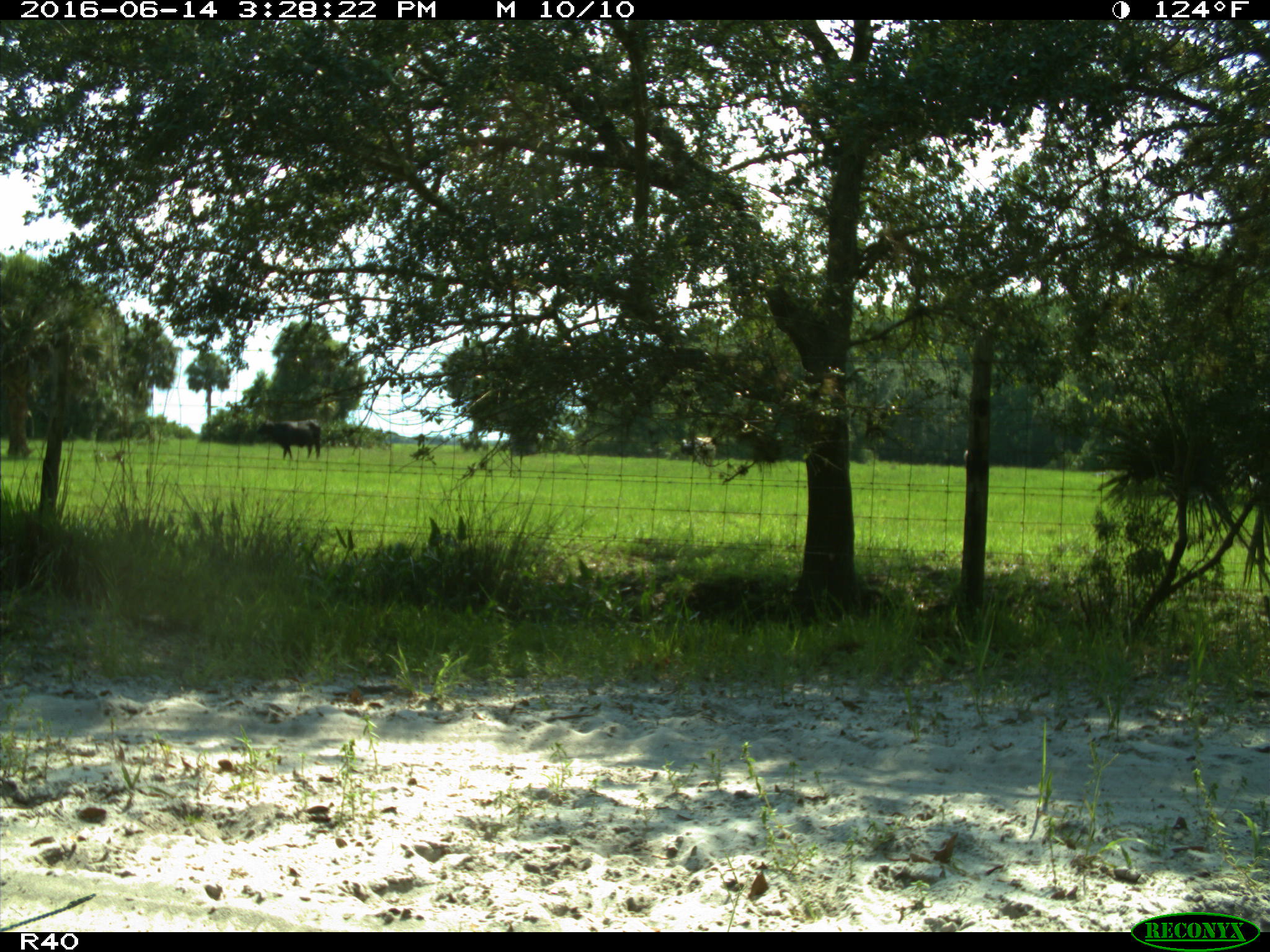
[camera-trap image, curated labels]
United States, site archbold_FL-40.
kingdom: Animalia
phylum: Chordata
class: Mammalia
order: Artiodactyla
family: Bovidae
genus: Bos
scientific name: Bos taurus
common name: domestic cow